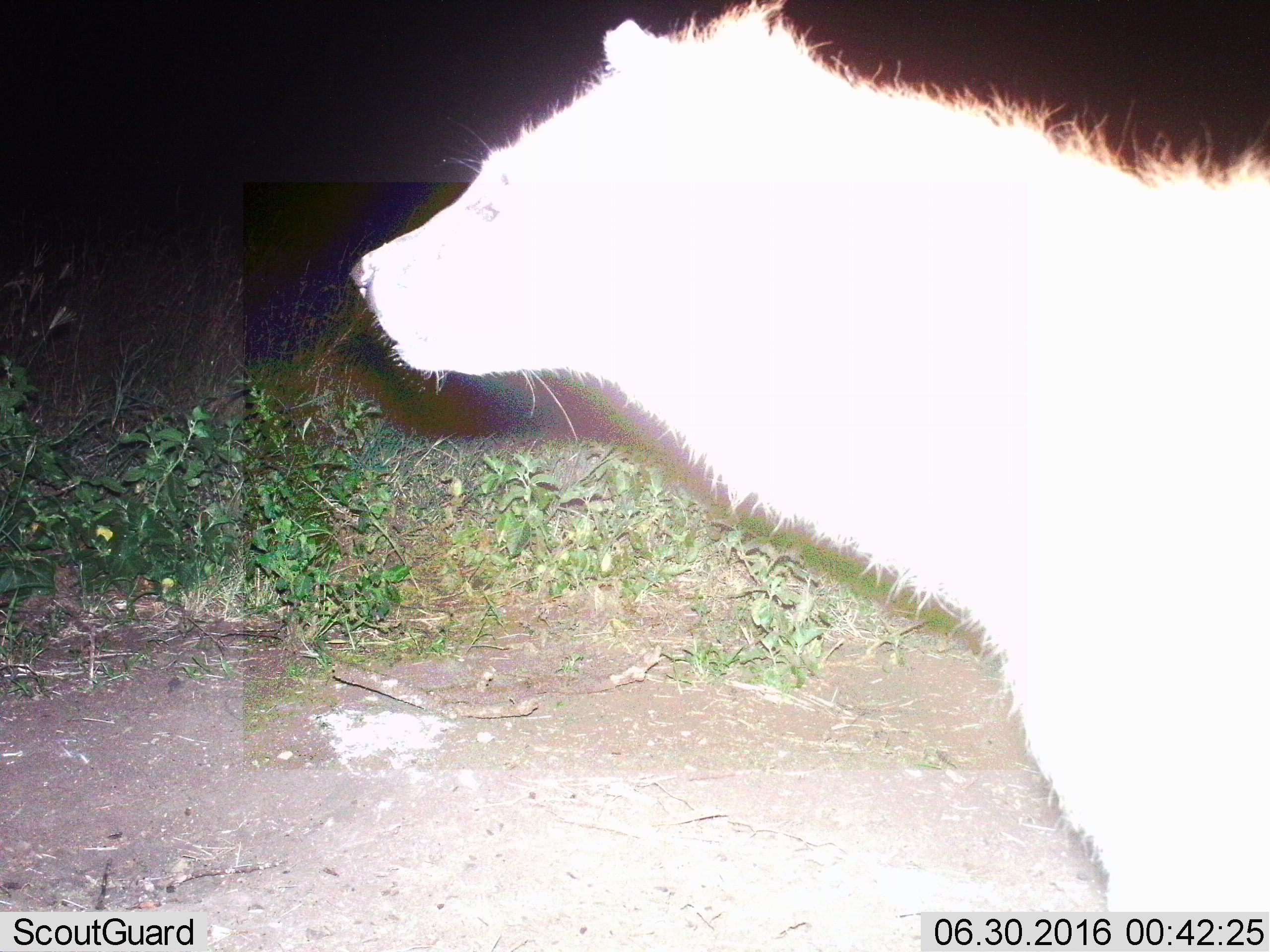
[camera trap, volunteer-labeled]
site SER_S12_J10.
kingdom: Animalia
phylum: Chordata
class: Mammalia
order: Carnivora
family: Hyaenidae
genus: Crocuta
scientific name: Crocuta crocuta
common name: spotted hyena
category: hyenaspotted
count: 1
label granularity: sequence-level